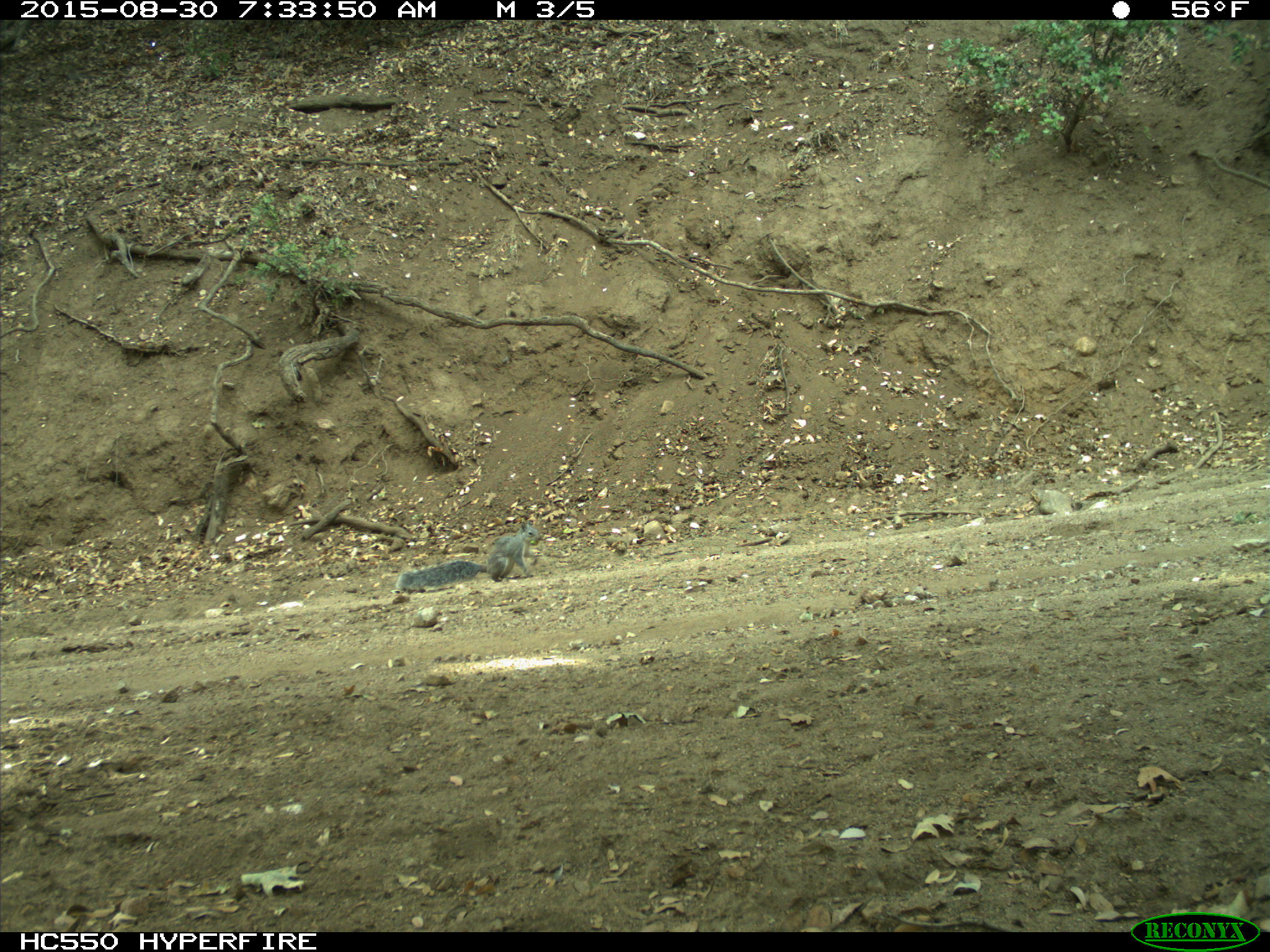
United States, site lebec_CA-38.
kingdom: Animalia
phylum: Chordata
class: Mammalia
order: Rodentia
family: Sciuridae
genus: Sciurus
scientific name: Sciurus carolinensis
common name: eastern gray squirrel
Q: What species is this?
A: Sciurus carolinensis (eastern gray squirrel).